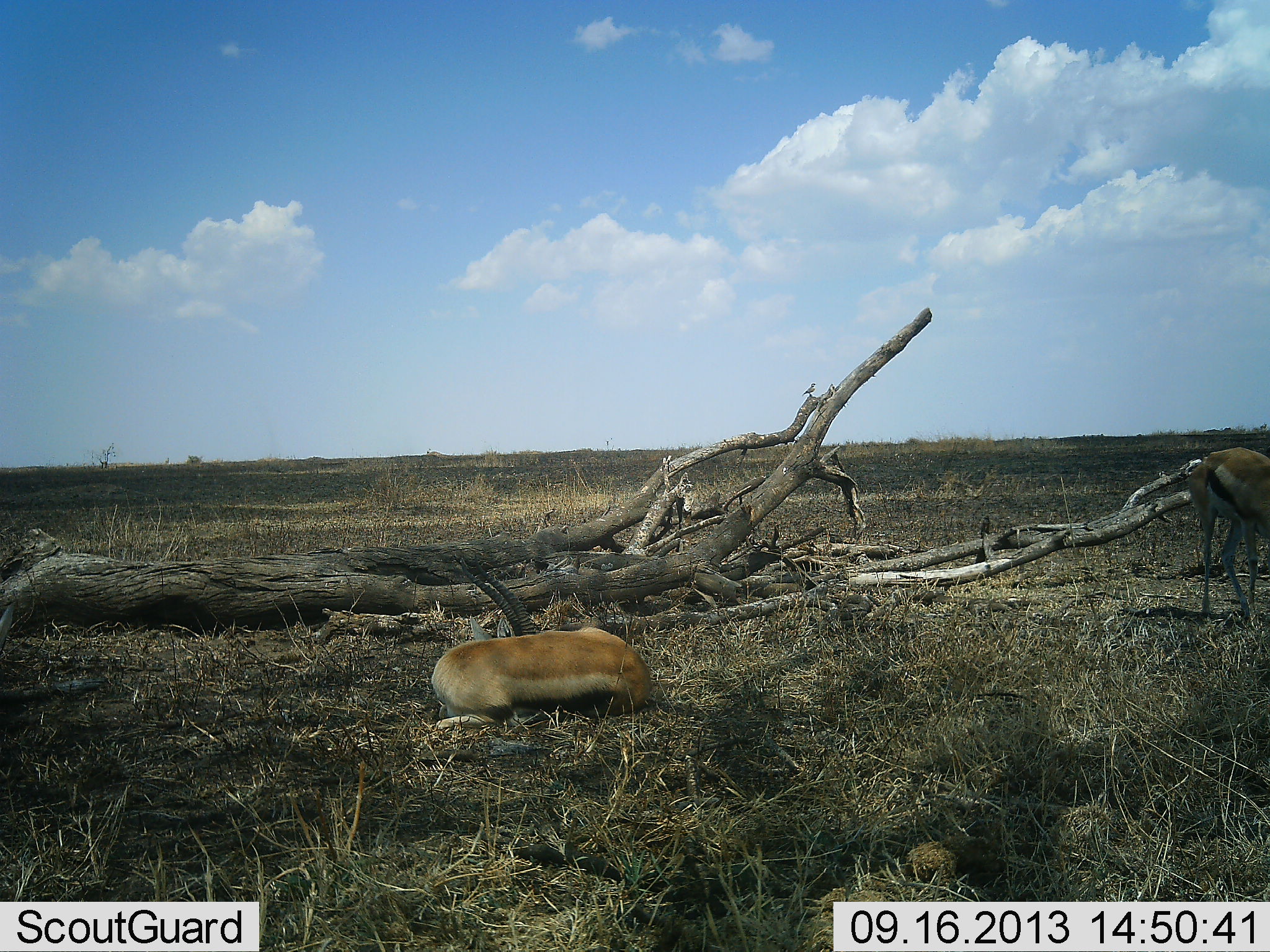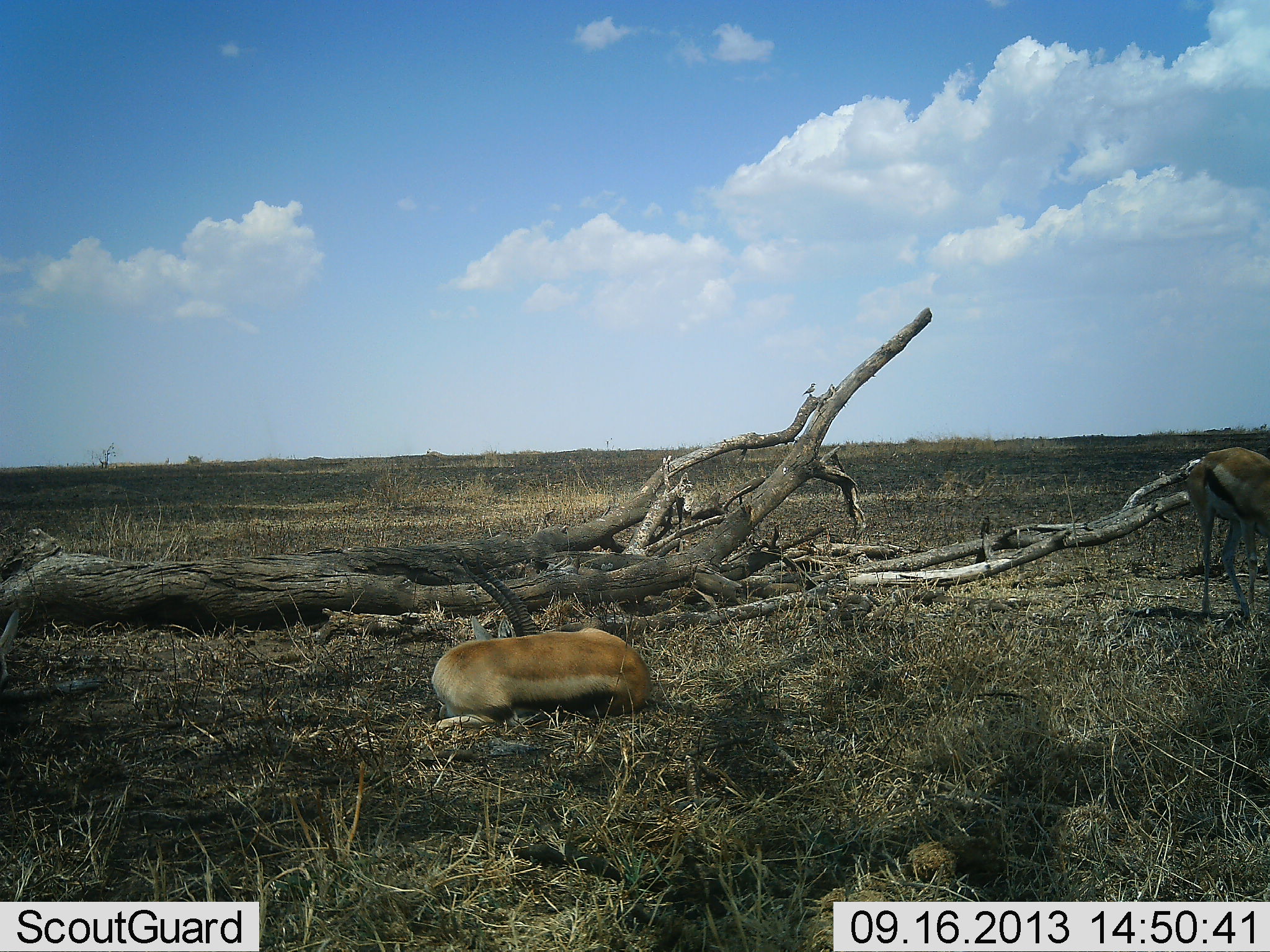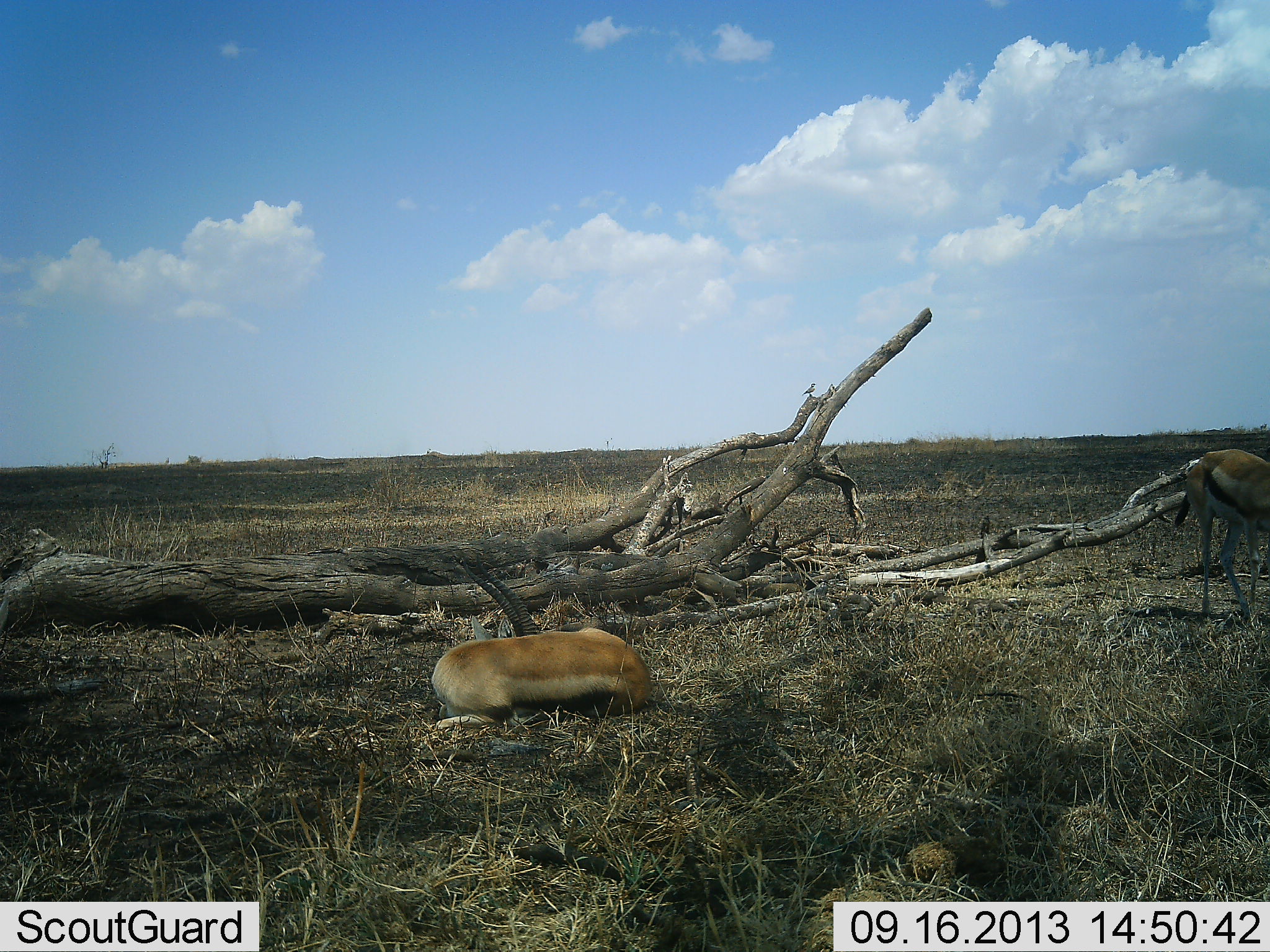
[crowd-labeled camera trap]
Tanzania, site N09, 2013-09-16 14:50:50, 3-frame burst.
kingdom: Animalia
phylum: Chordata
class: Mammalia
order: Artiodactyla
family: Bovidae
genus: Eudorcas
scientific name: Eudorcas thomsonii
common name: thomson's gazelle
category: gazellethomsons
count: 2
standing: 63%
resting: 100%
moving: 0%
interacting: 0%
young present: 0%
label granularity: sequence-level